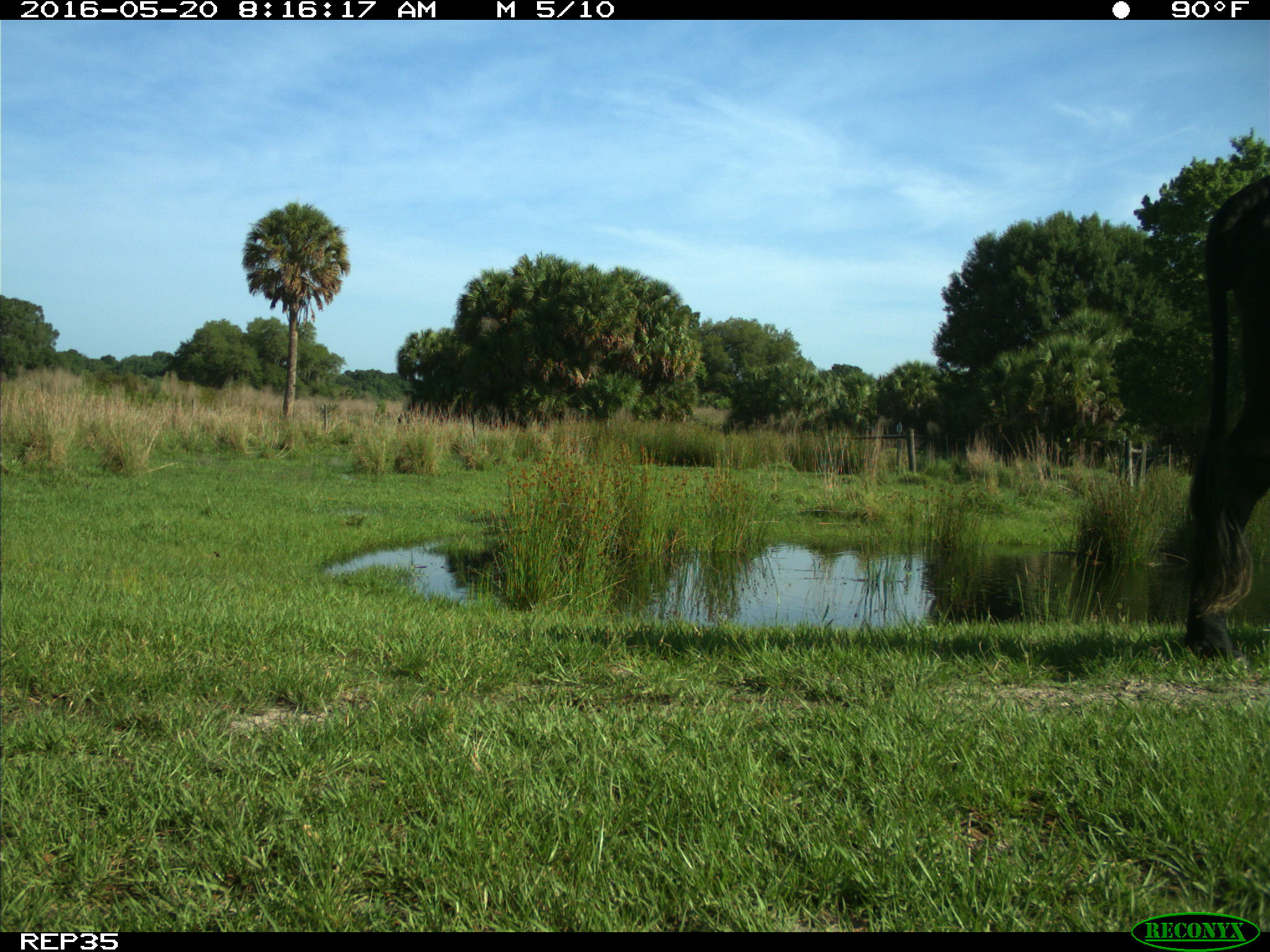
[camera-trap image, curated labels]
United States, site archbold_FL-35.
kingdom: Animalia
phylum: Chordata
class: Mammalia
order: Artiodactyla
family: Bovidae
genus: Bos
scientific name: Bos taurus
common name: domestic cow